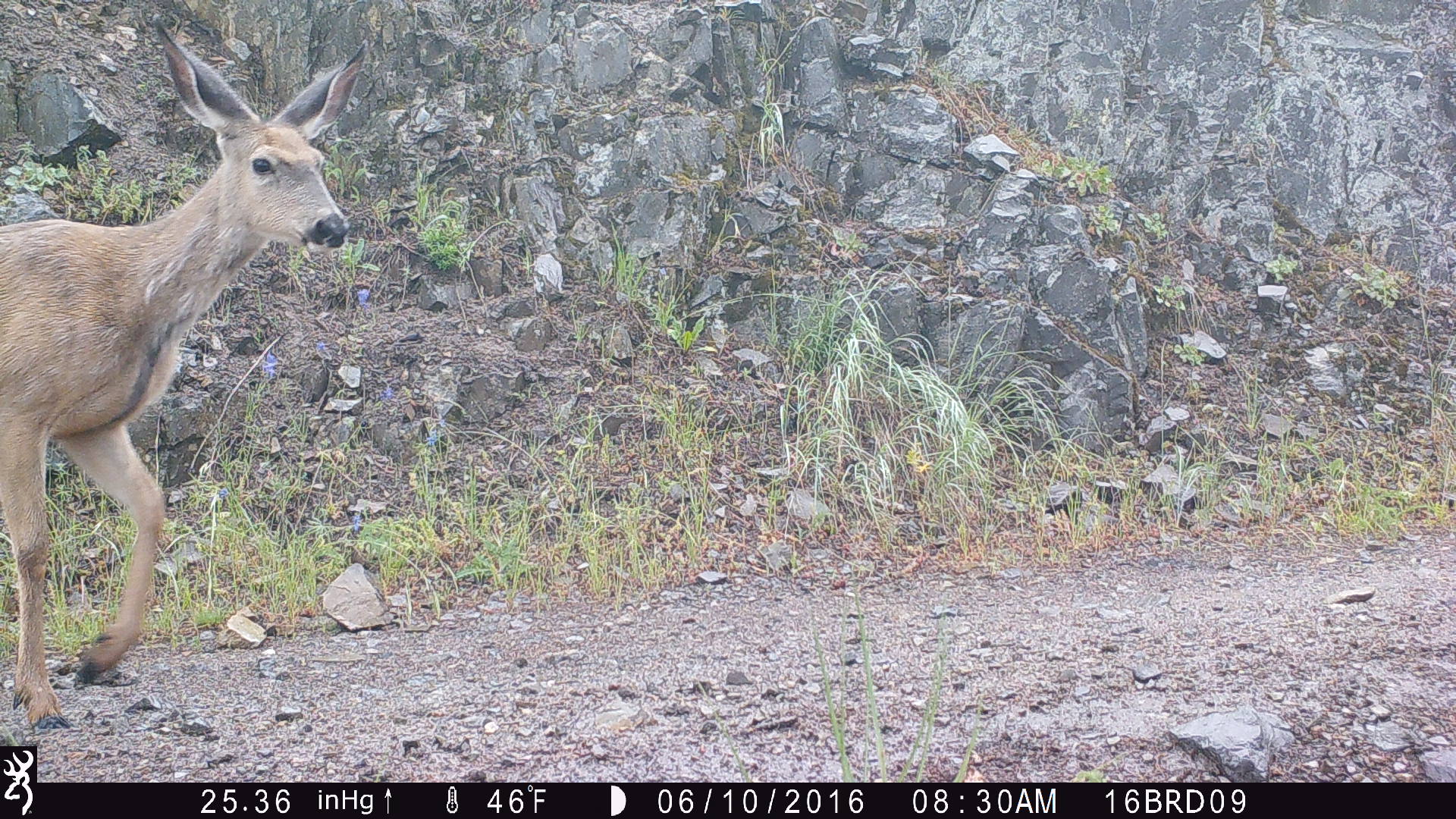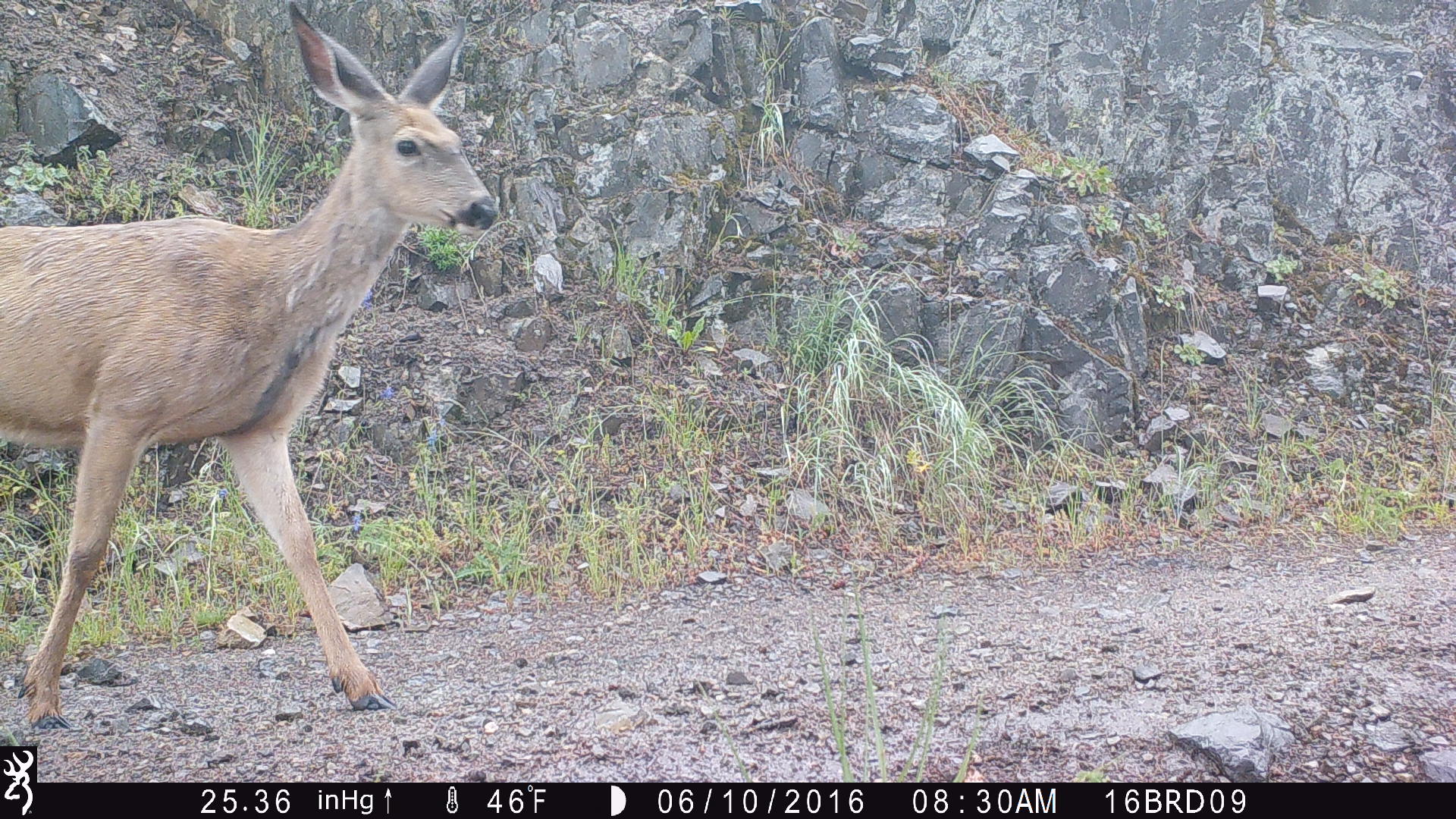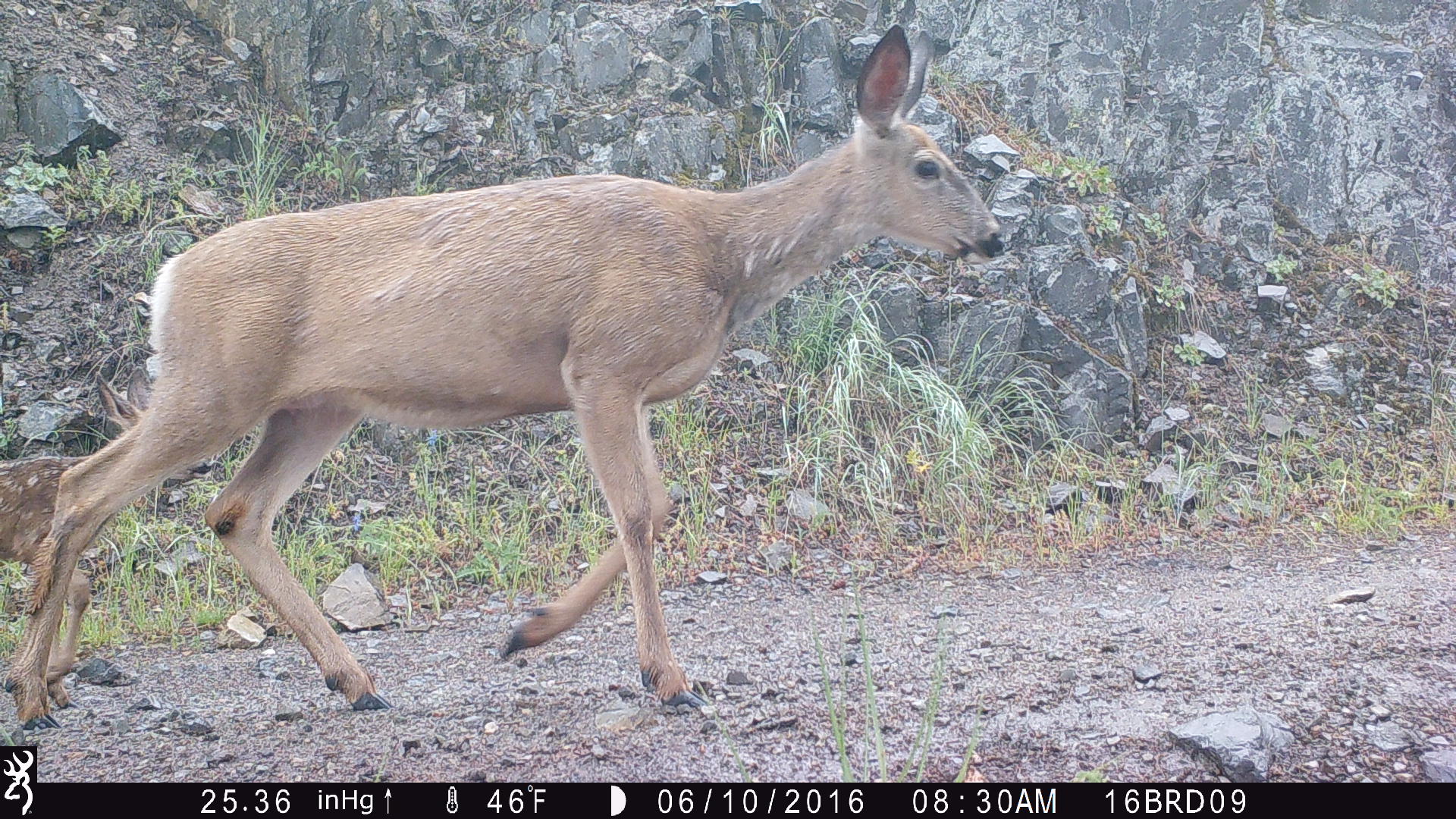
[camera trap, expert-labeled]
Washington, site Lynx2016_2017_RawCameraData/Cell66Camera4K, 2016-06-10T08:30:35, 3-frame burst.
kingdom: Animalia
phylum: Chordata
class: Mammalia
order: Artiodactyla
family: Cervidae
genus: Odocoileus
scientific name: Odocoileus hemionus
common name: mule deer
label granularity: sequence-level